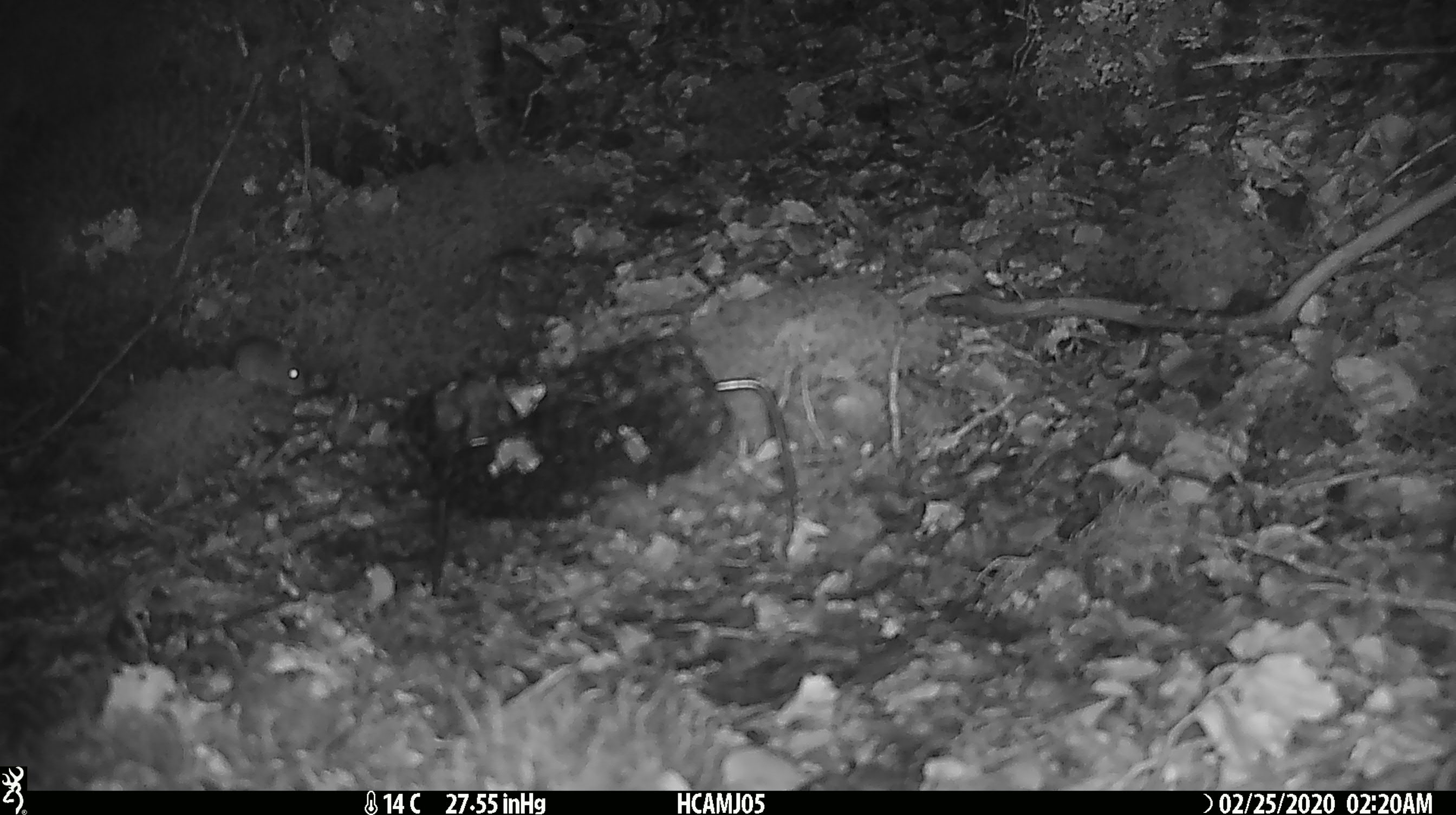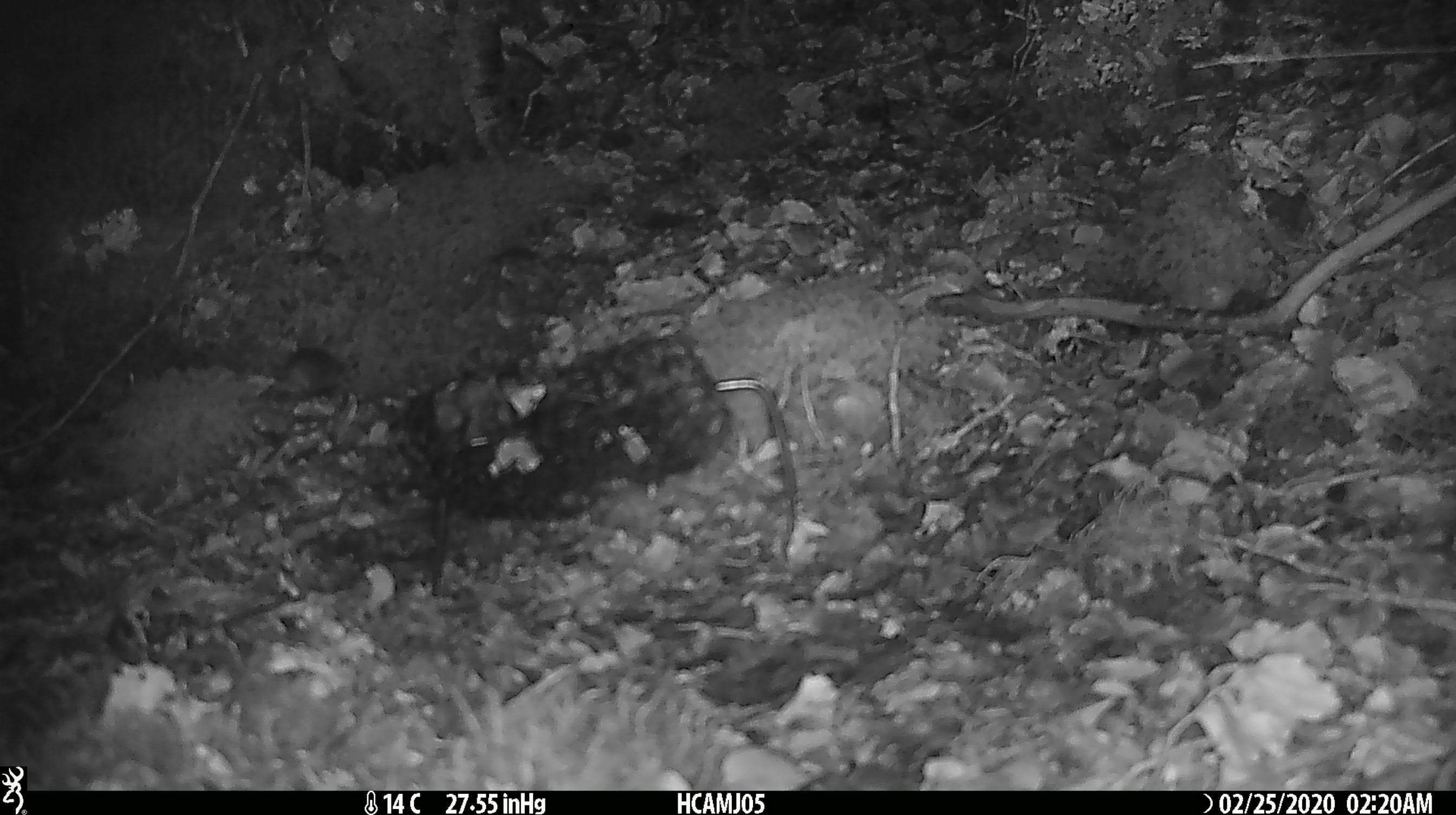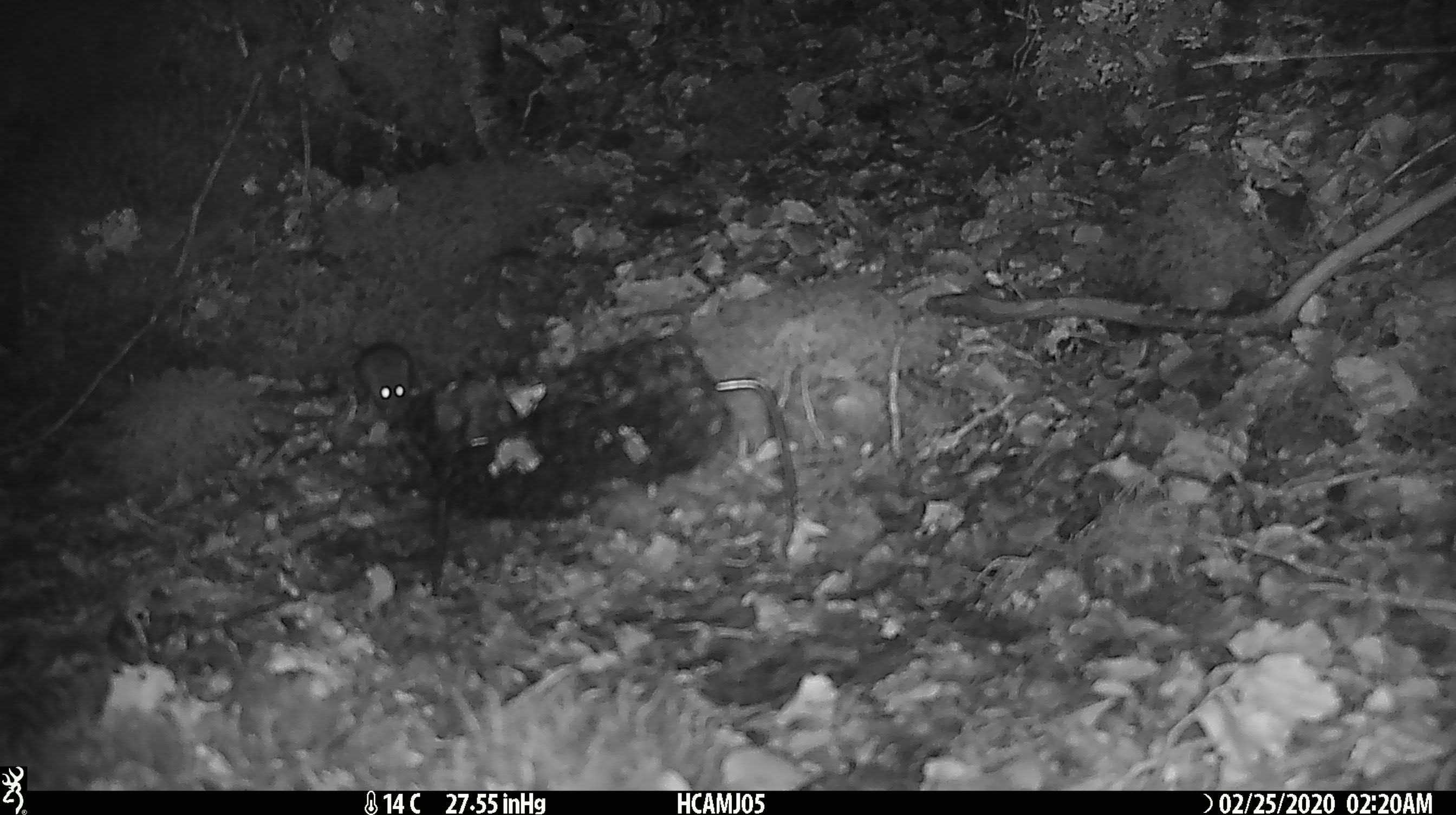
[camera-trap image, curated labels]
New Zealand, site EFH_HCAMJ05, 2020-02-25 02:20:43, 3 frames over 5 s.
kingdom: Animalia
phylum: Chordata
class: Mammalia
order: Rodentia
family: Muridae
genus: Mus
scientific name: Mus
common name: mouse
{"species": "mouse (Mus)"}